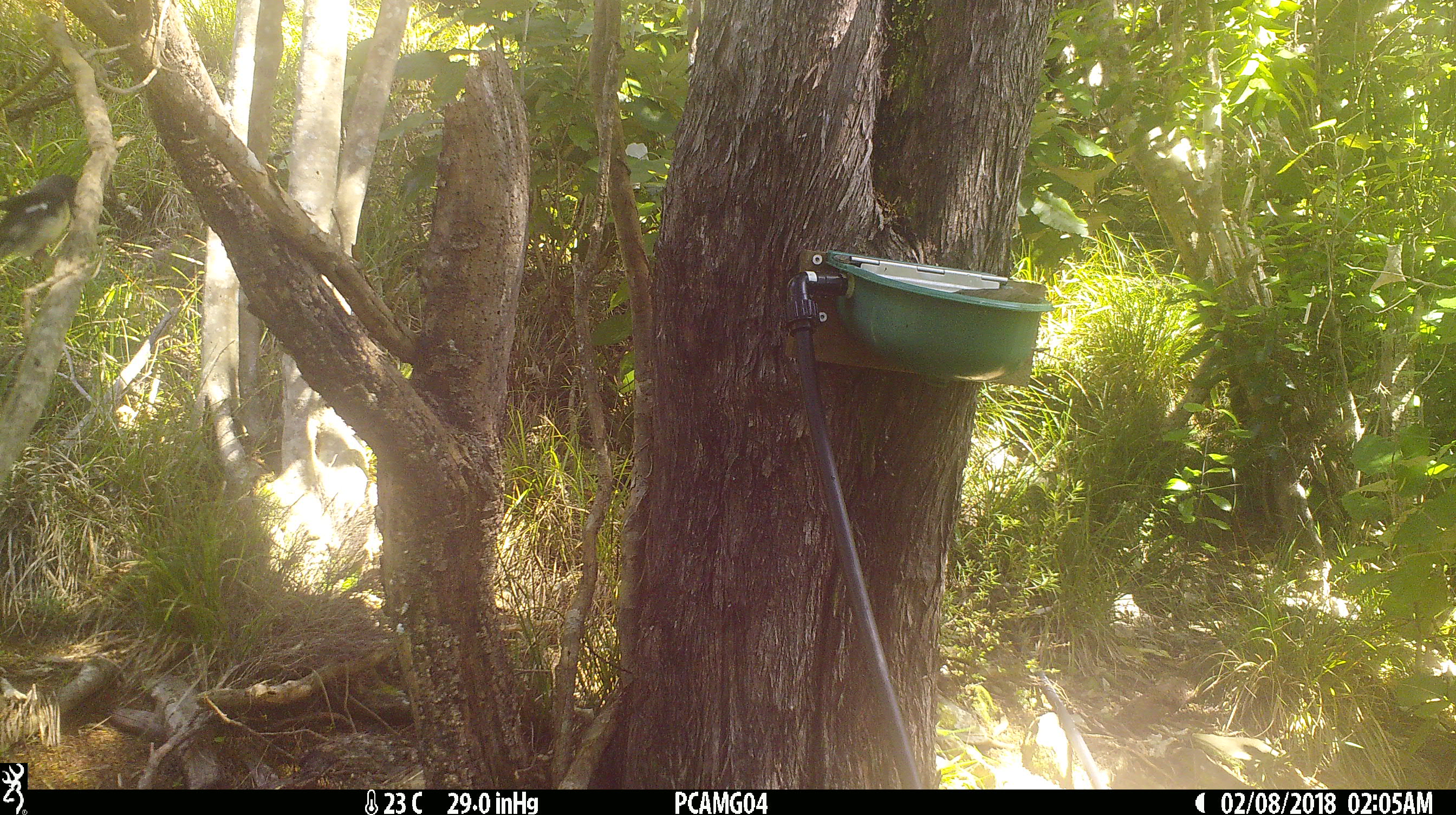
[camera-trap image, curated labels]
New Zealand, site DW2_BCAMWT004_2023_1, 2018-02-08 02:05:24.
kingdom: Animalia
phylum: Chordata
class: Aves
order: Passeriformes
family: Petroicidae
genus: Petroica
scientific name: Petroica macrocephala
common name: tomtit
Tomtit (Petroica macrocephala).